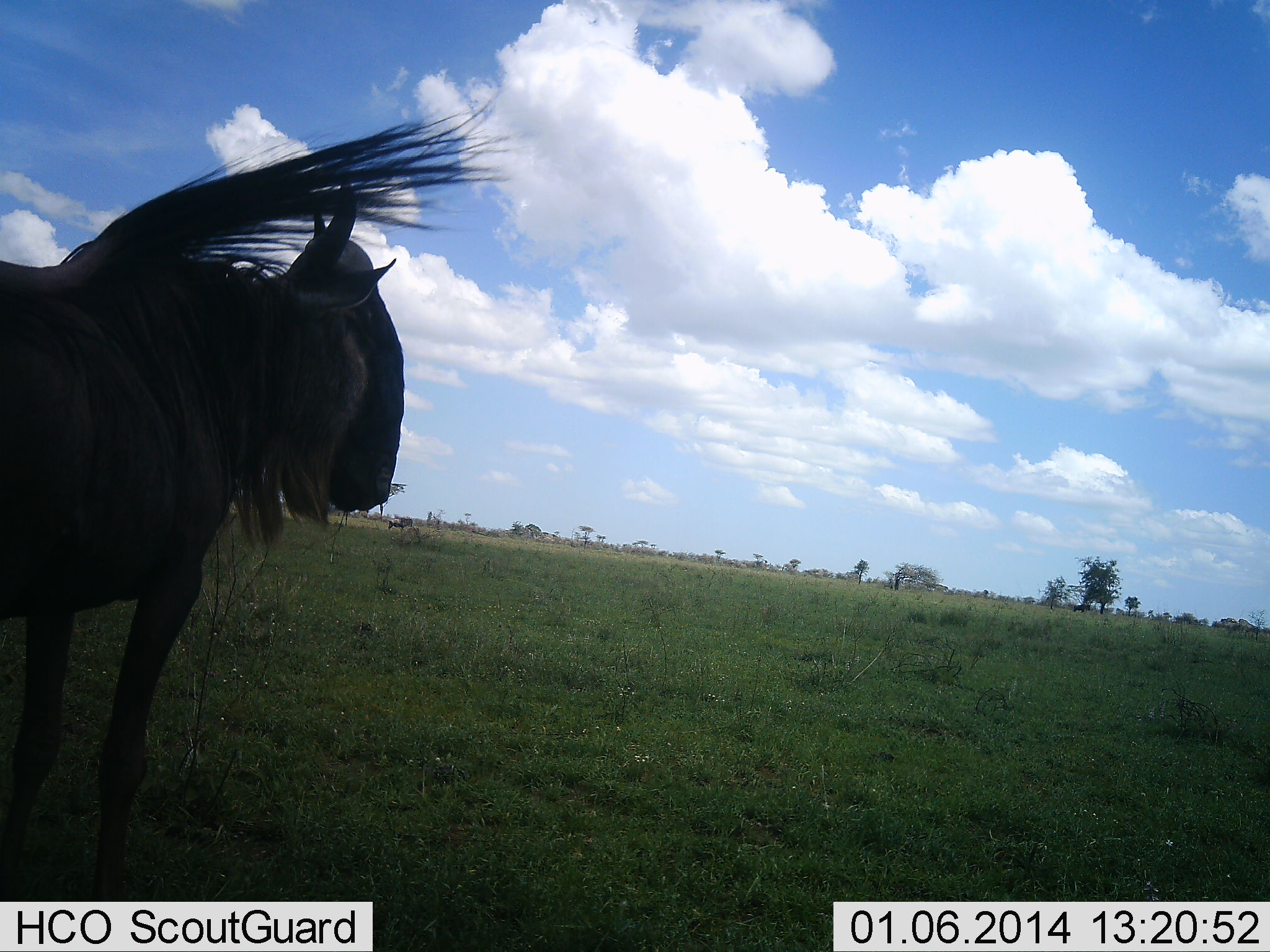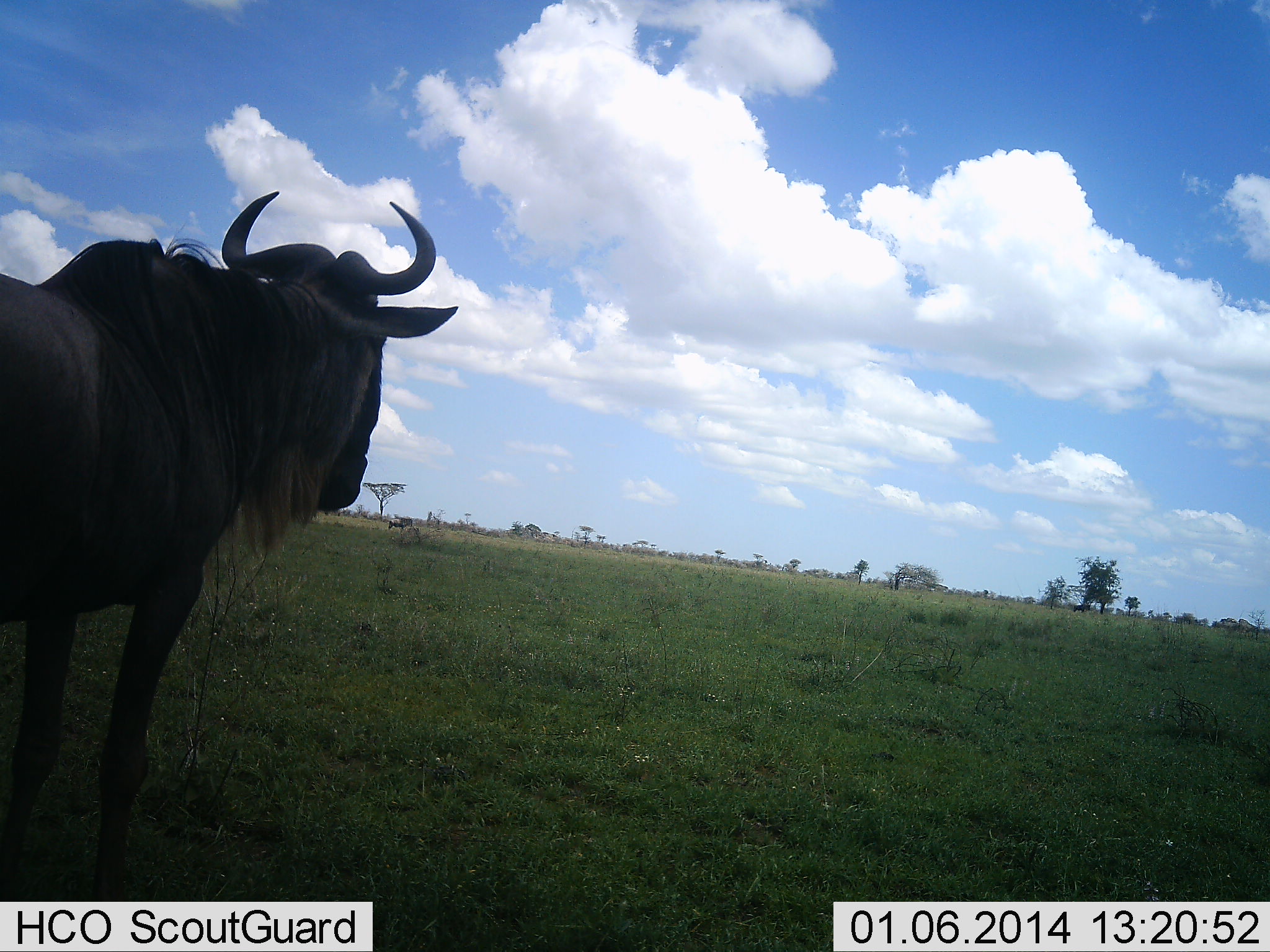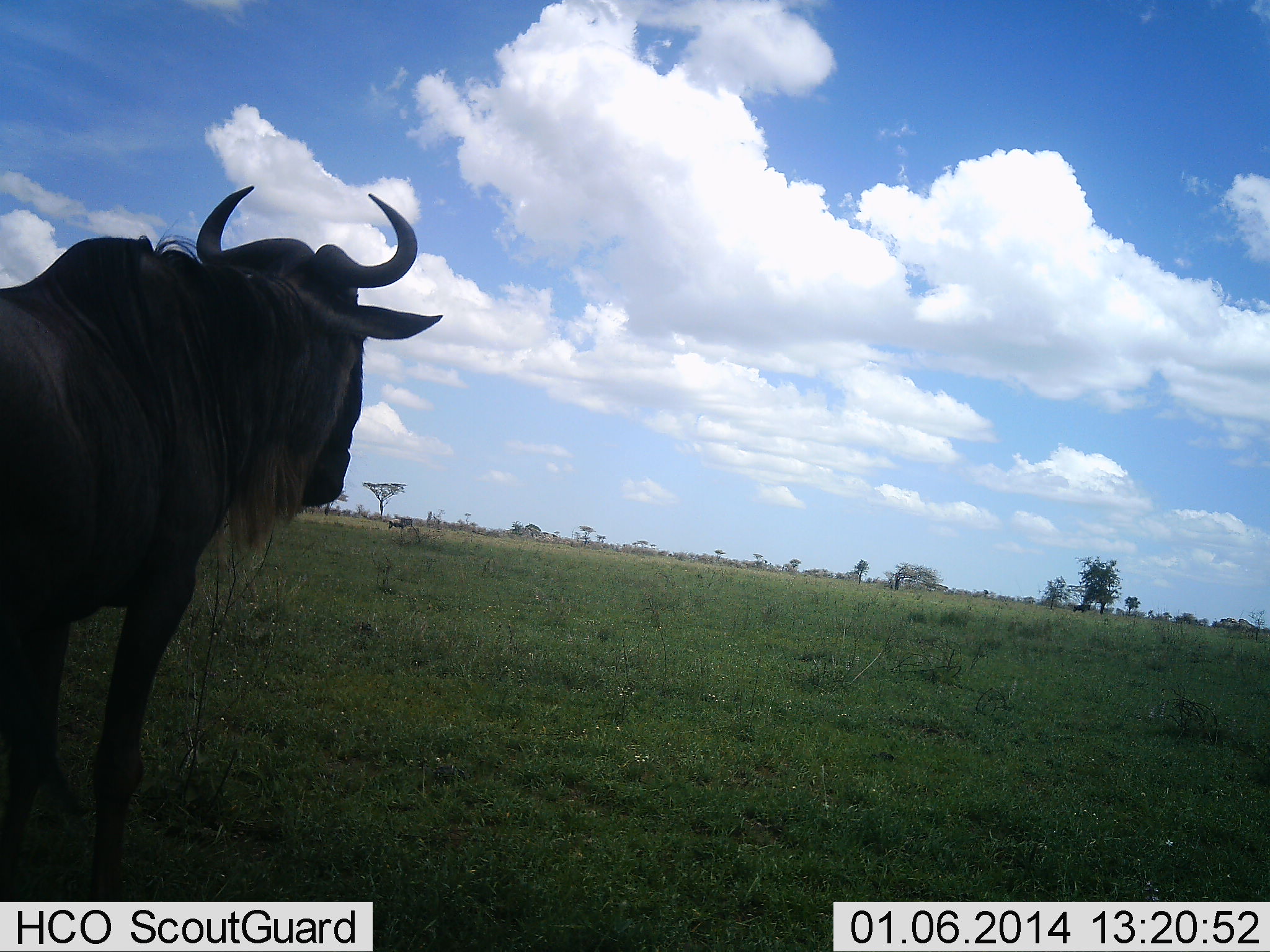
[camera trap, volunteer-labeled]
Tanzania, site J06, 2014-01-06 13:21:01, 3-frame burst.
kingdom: Animalia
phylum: Chordata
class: Mammalia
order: Artiodactyla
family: Bovidae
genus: Connochaetes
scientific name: Connochaetes taurinus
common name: blue wildebeest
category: wildebeest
Wildebeest (blue wildebeest) (Connochaetes taurinus), count 1. Behavior (volunteer vote fractions): standing 100%, resting 0%, moving 0%, interacting 0%. Young present (vote fraction): 0%. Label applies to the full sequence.